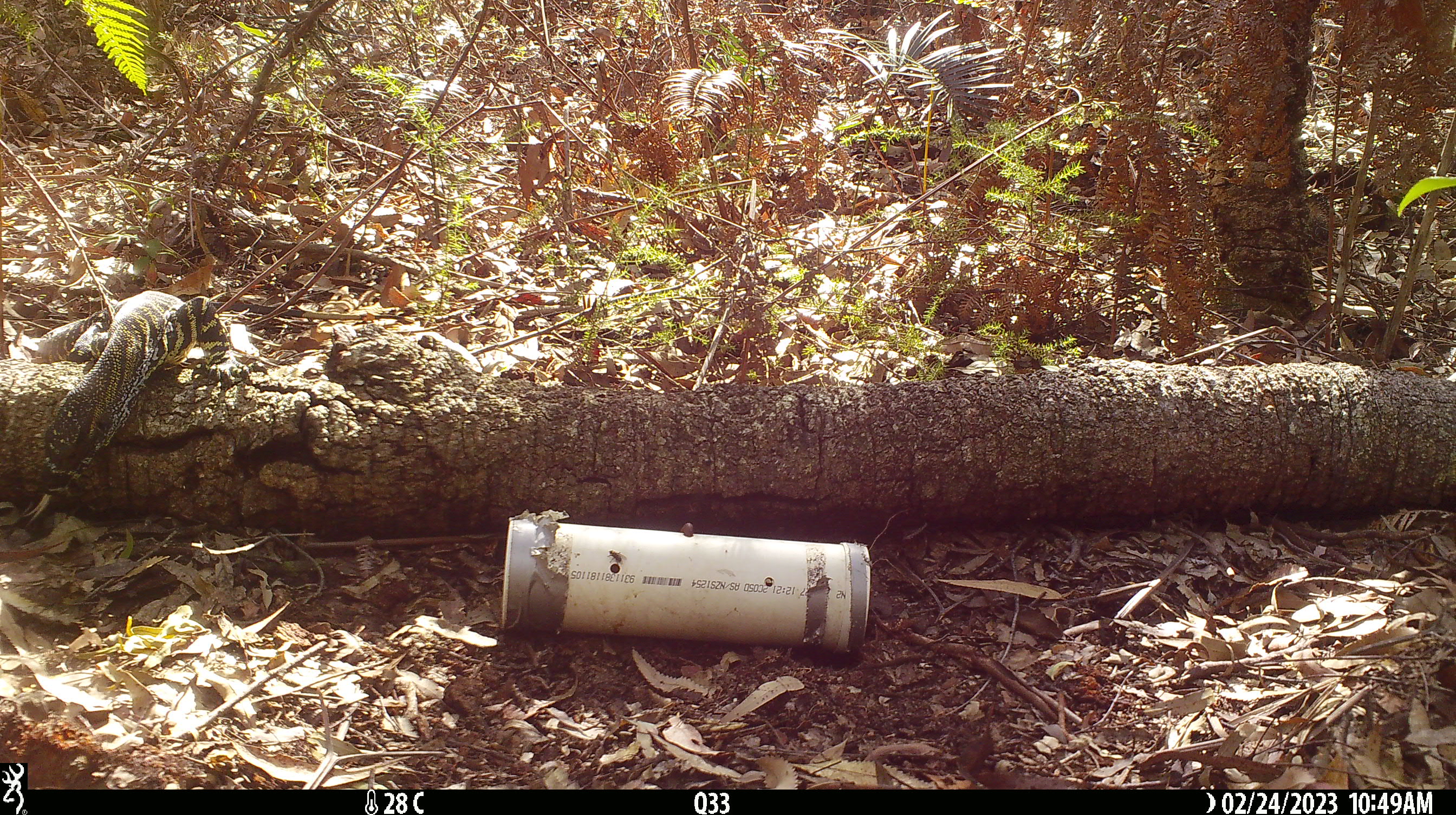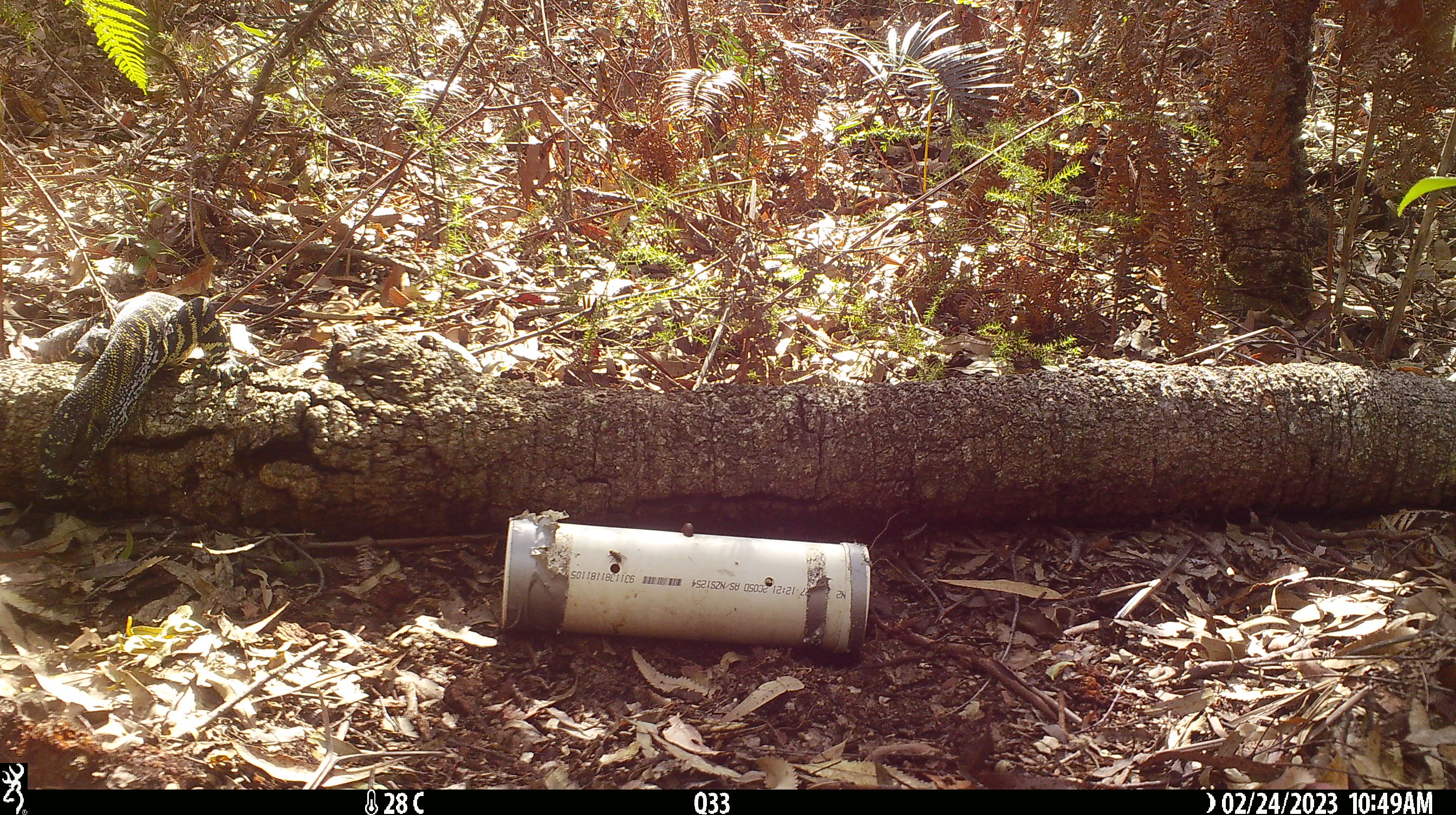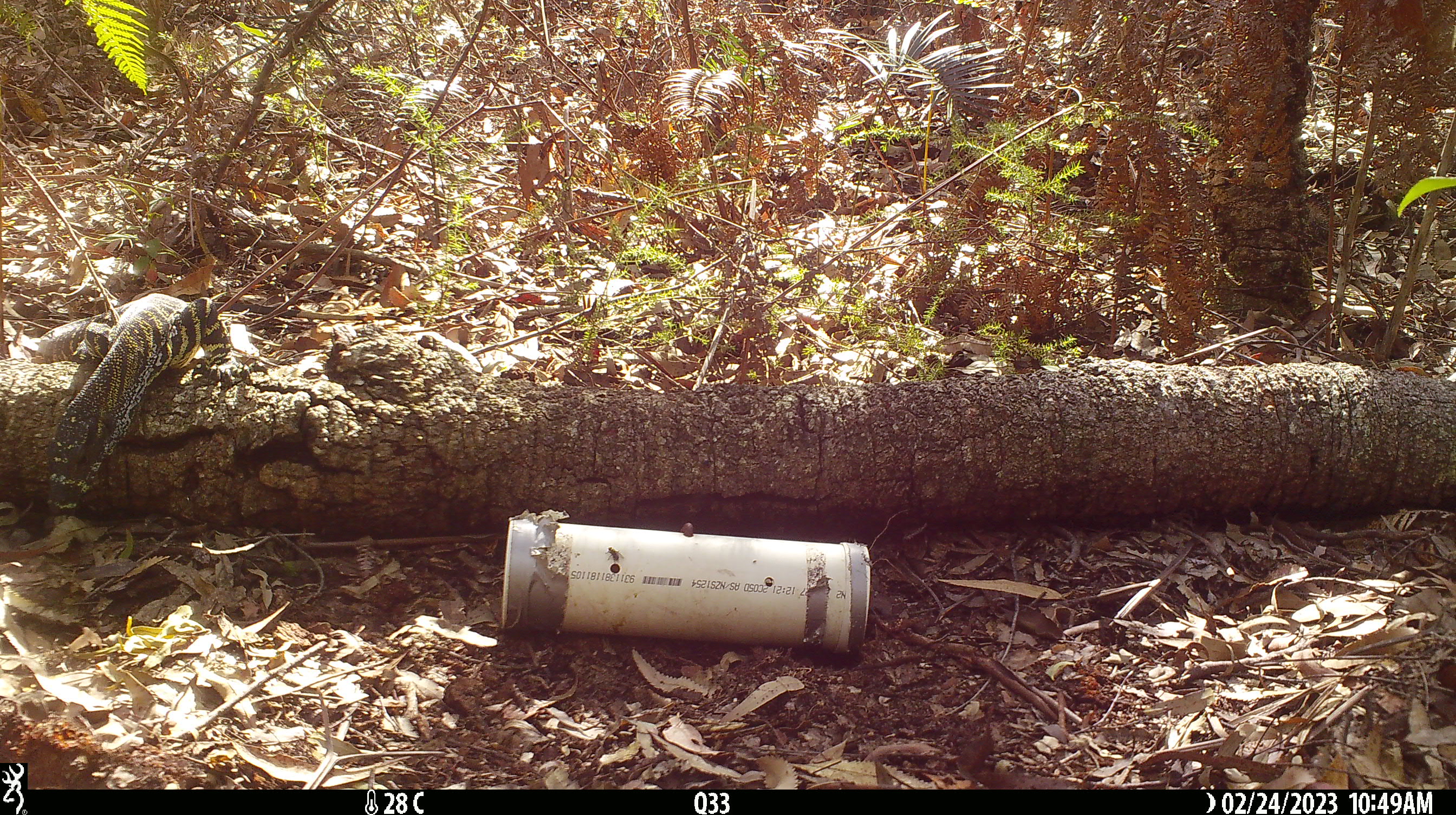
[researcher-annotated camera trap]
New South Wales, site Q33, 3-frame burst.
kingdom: Animalia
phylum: Chordata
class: Reptilia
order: Squamata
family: Varanidae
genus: Varanus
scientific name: Varanus varius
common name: lace monitor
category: goanna